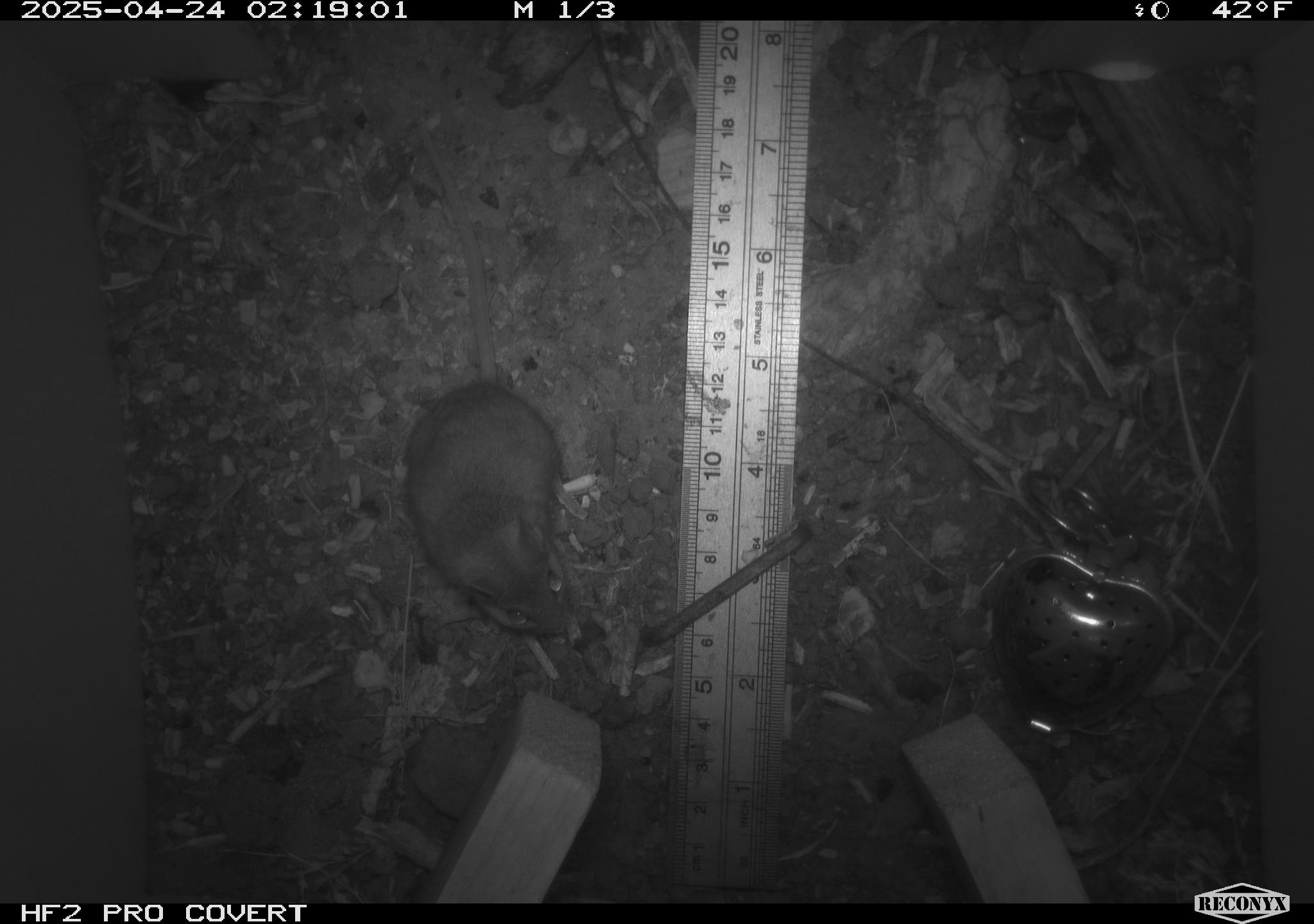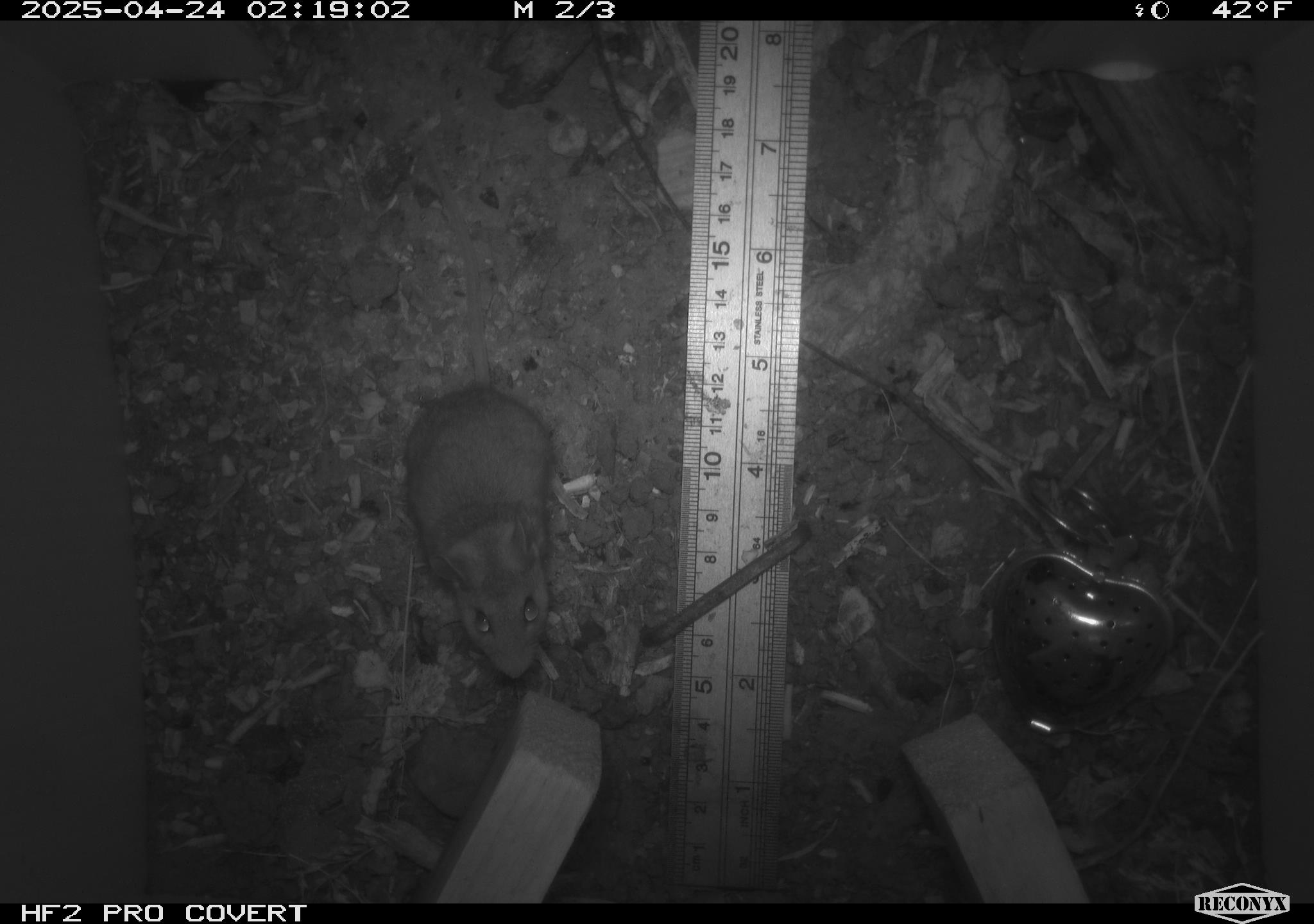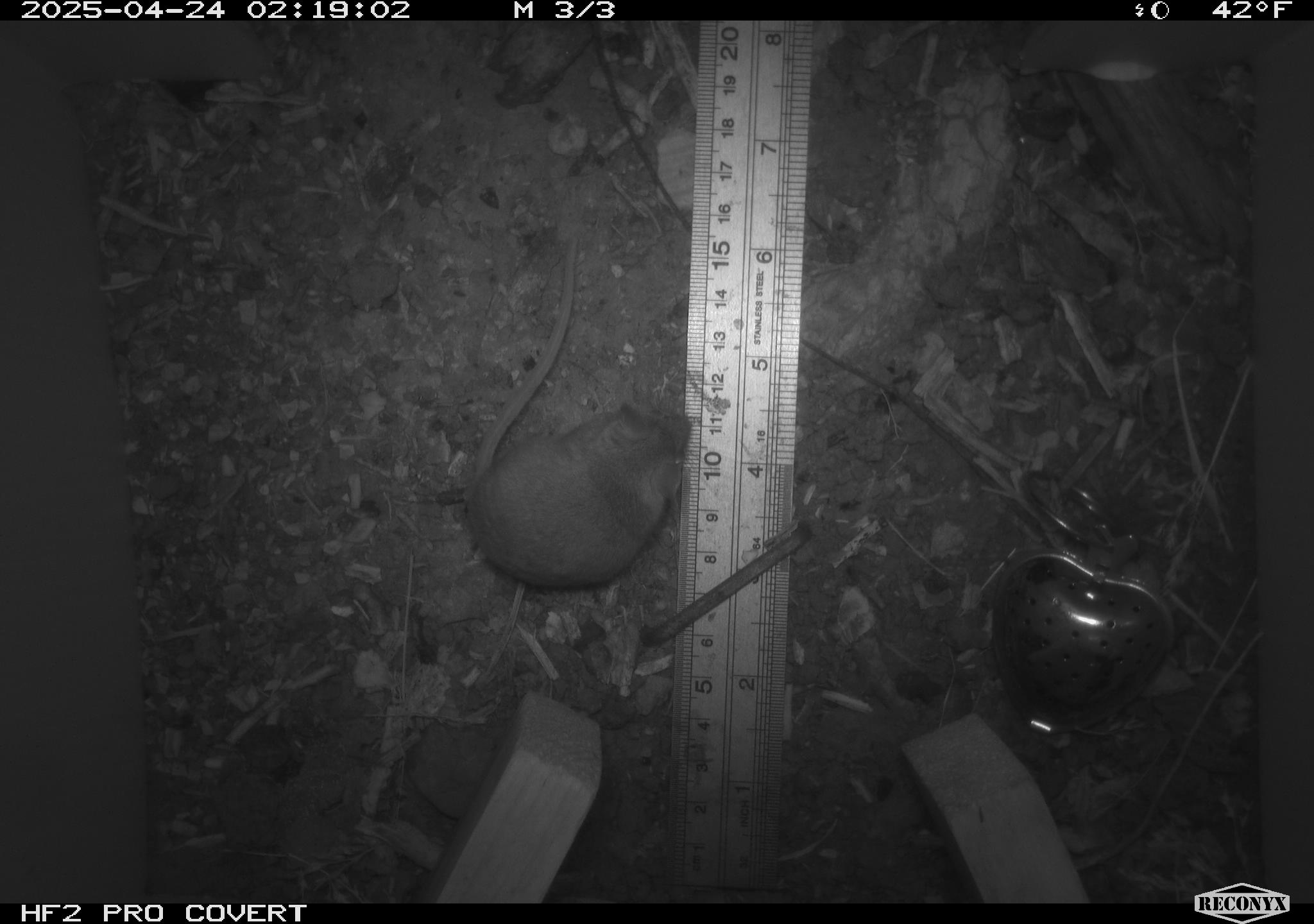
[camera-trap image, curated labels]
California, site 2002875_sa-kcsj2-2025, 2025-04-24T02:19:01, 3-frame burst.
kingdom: Animalia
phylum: Chordata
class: Mammalia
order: Rodentia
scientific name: Rodentia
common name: rodent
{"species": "rodent (Rodentia)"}